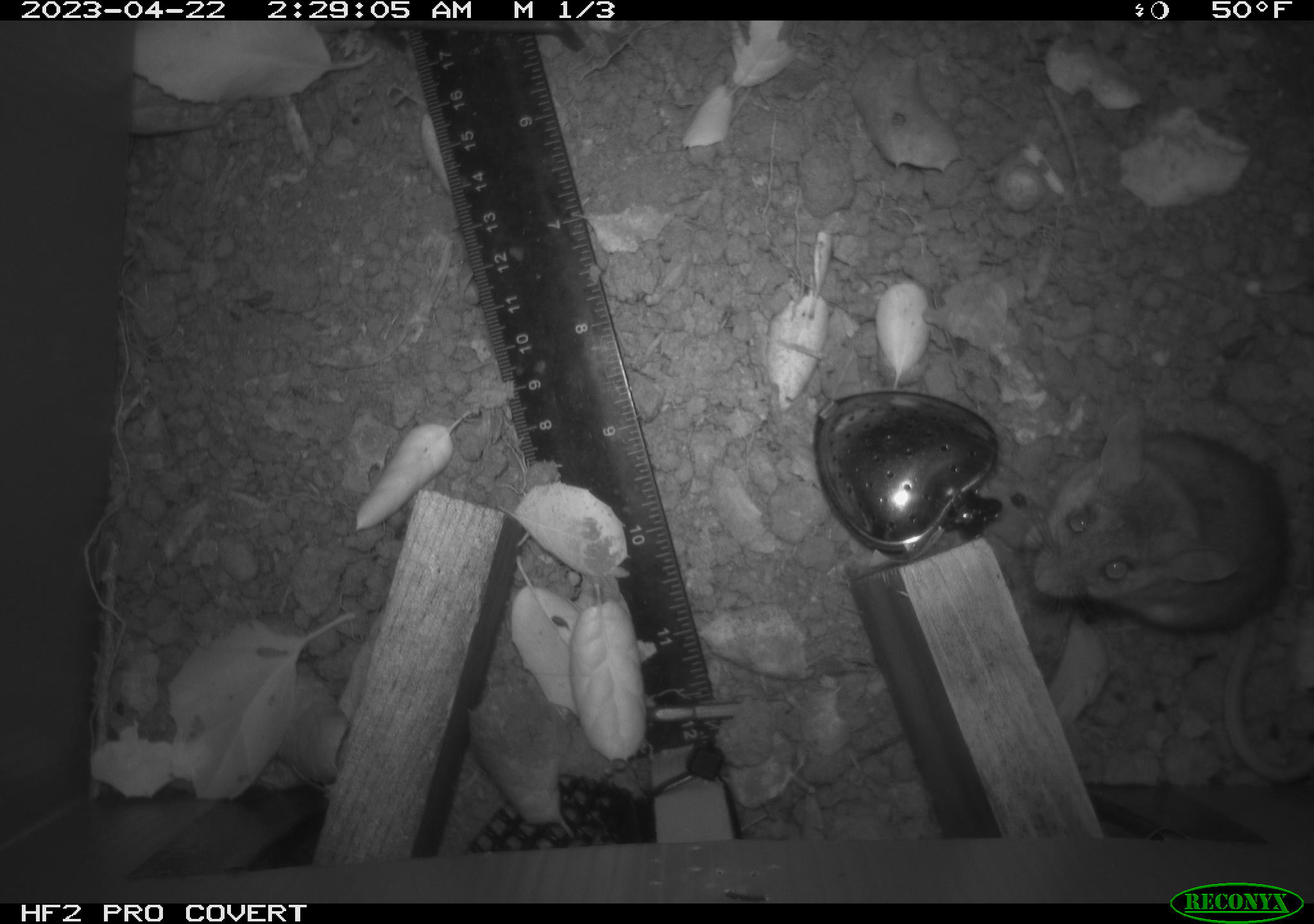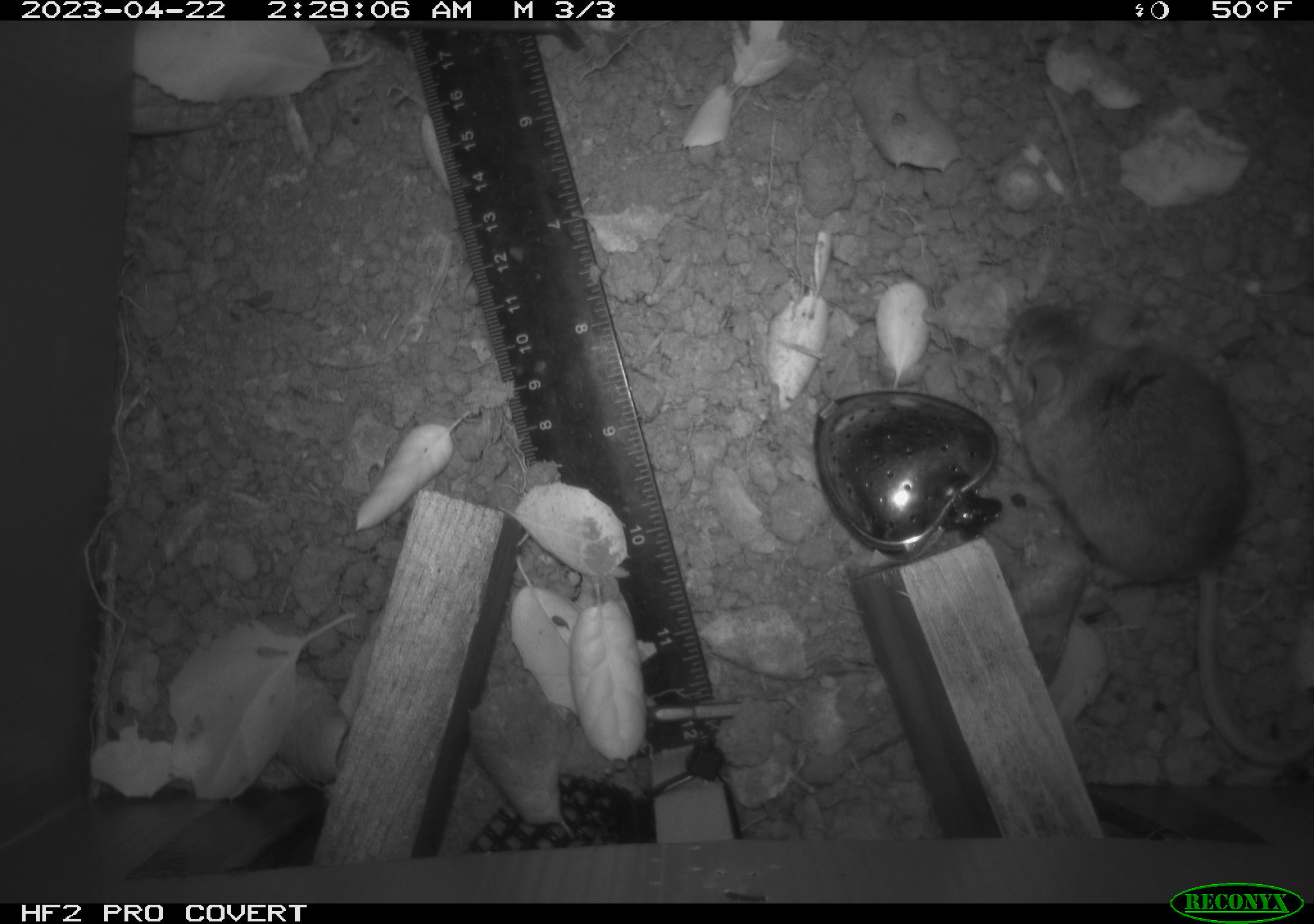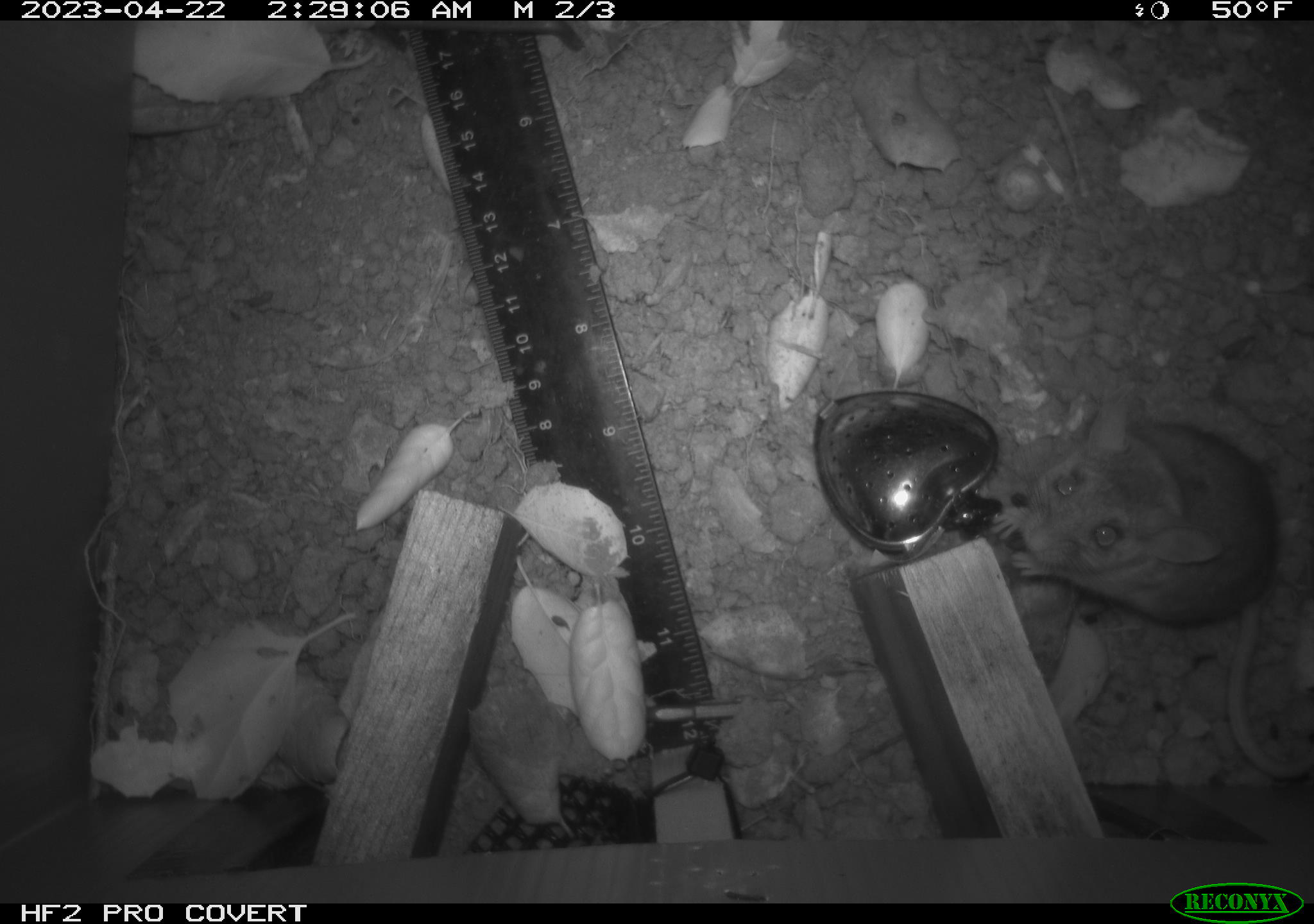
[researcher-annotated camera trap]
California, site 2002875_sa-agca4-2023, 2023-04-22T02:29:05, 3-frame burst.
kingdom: Animalia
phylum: Chordata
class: Mammalia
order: Rodentia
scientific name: Rodentia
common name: mouse species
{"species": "mouse species (Rodentia)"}